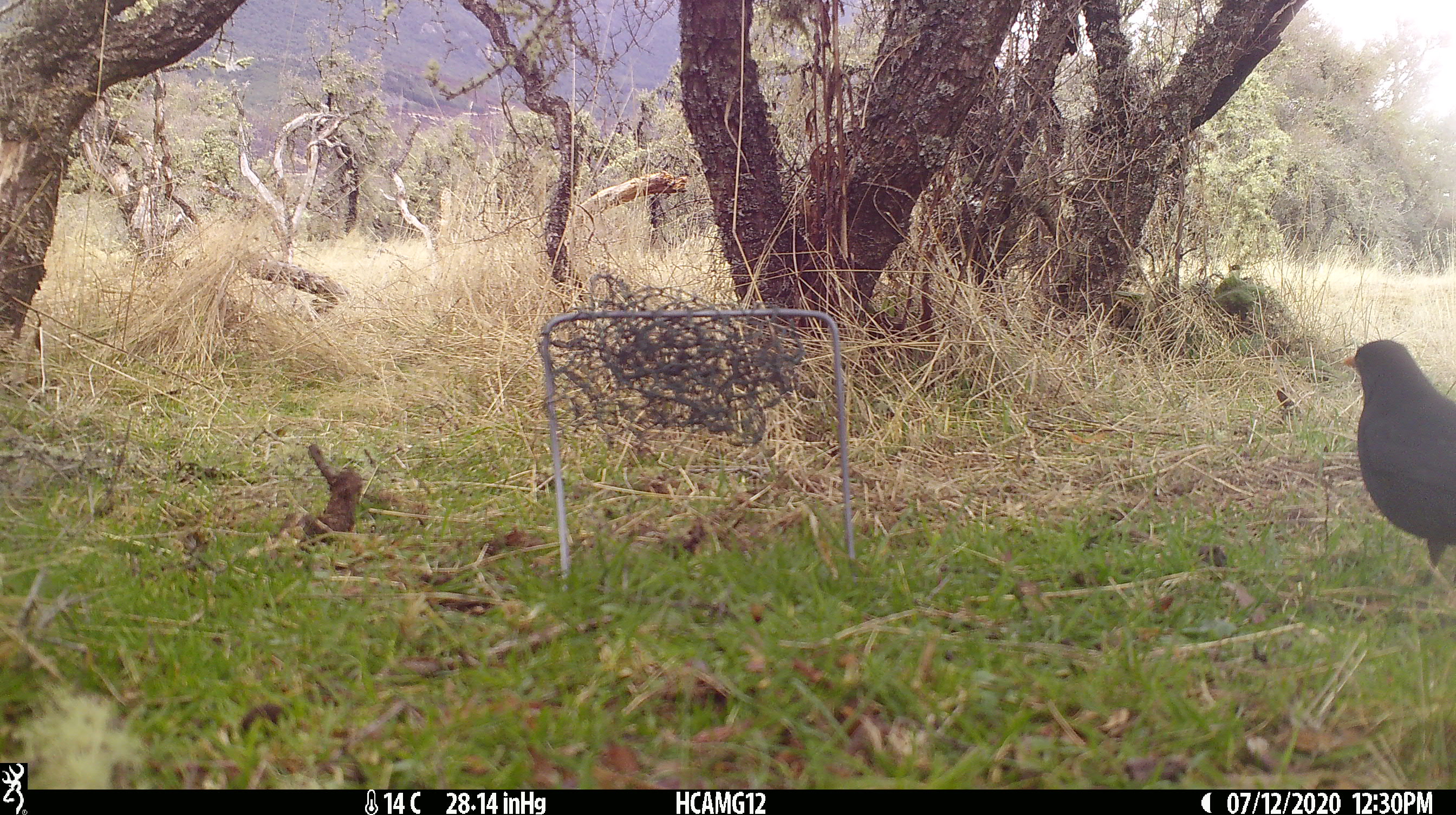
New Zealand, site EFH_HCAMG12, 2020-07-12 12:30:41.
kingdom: Animalia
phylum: Chordata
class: Aves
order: Passeriformes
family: Turdidae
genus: Turdus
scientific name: Turdus merula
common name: eurasian blackbird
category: blackbird